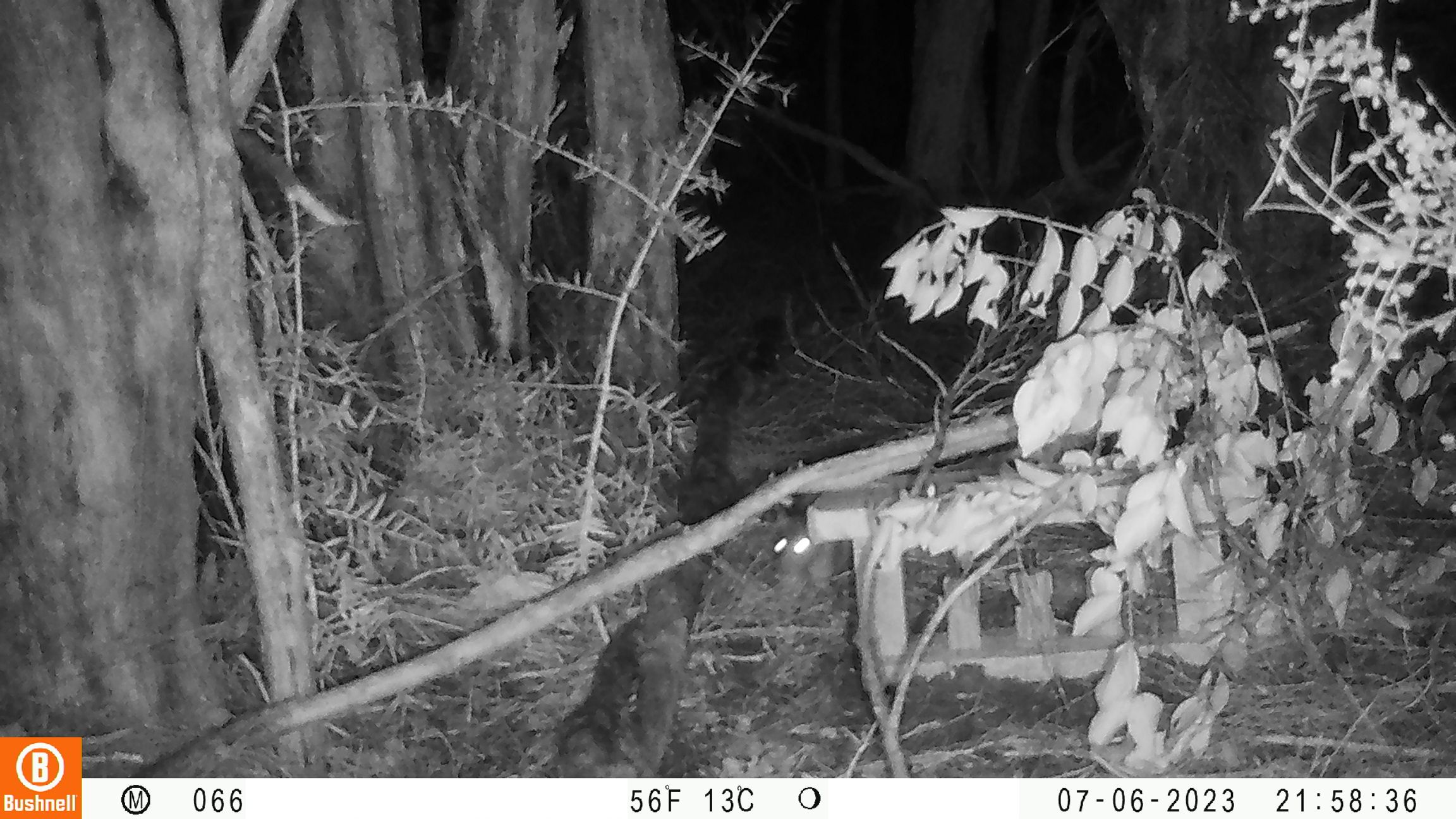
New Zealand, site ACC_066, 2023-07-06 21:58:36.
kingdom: Animalia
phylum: Chordata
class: Mammalia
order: Rodentia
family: Muridae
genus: Rattus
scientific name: Rattus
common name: rat